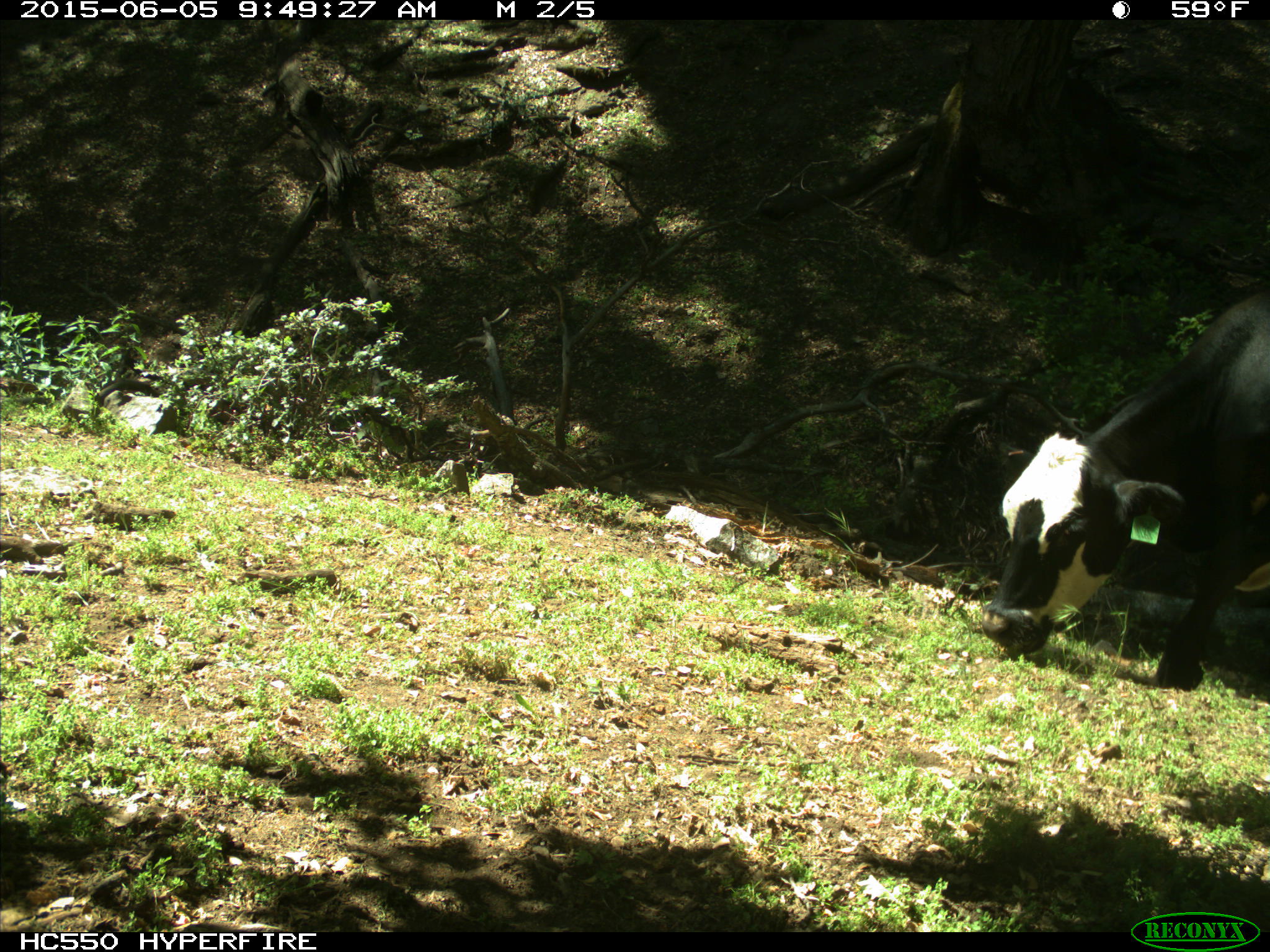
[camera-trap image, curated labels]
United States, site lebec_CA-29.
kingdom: Animalia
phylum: Chordata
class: Mammalia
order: Artiodactyla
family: Bovidae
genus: Bos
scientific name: Bos taurus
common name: domestic cow